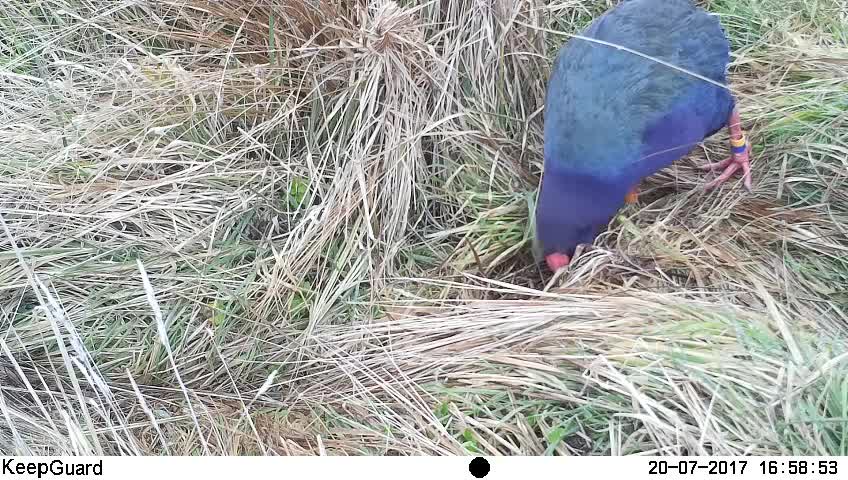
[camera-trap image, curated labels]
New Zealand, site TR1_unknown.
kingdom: Animalia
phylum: Chordata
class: Aves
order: Gruiformes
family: Rallidae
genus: Porphyrio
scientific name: Porphyrio mantelli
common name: takahe